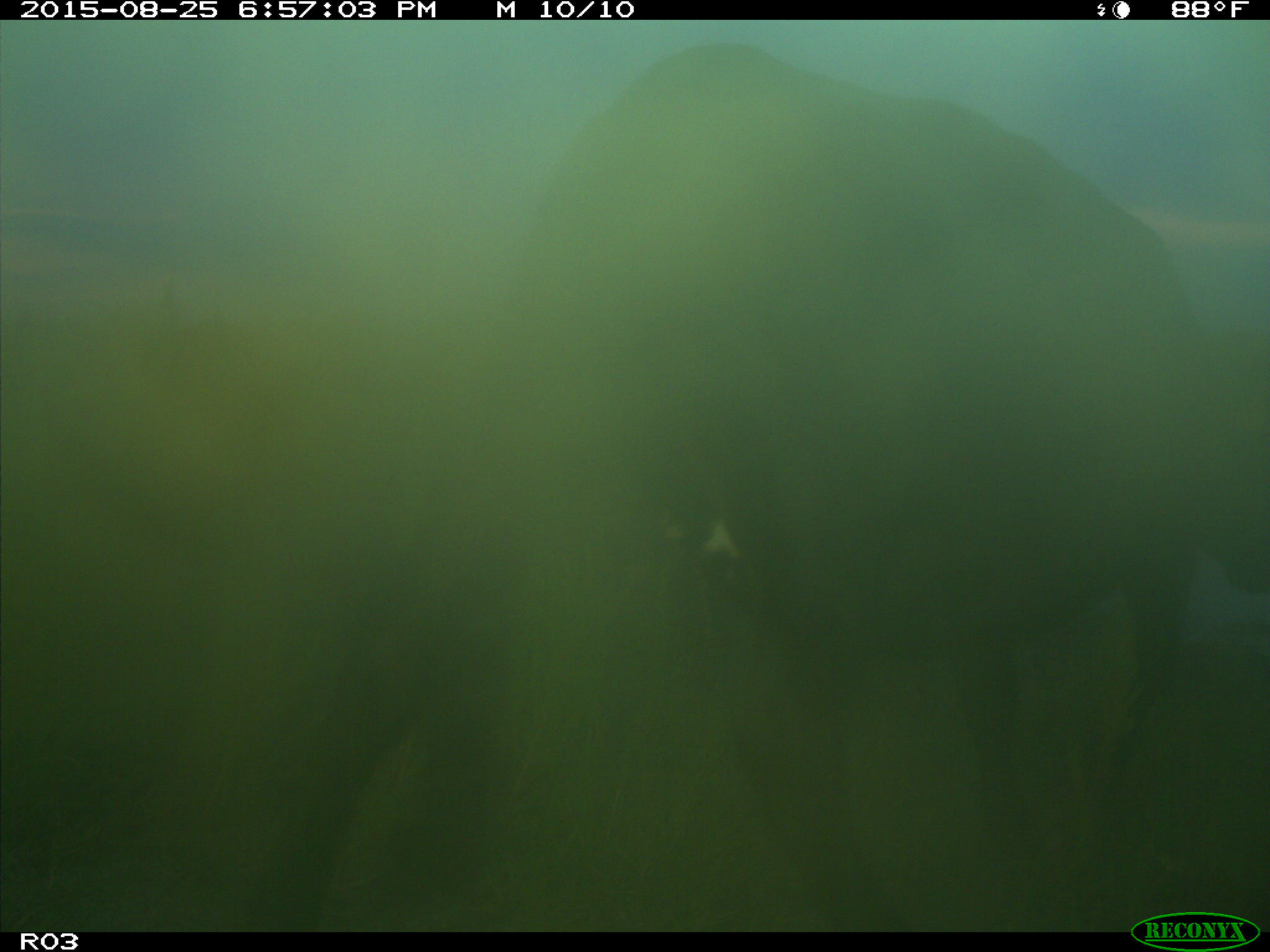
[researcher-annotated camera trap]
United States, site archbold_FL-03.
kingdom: Animalia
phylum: Chordata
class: Mammalia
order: Artiodactyla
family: Bovidae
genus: Bos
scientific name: Bos taurus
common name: domestic cow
Bos taurus (domestic cow).